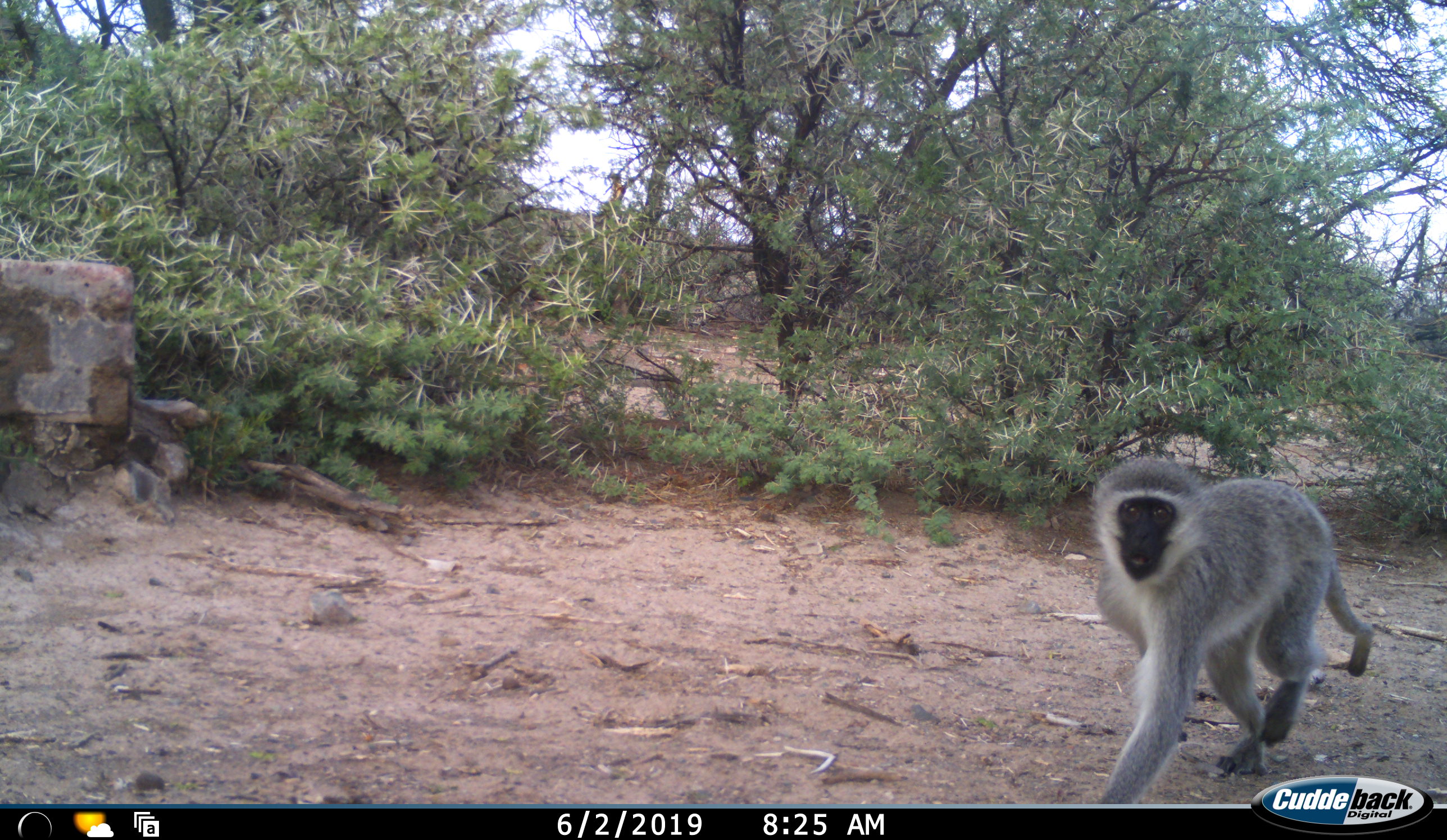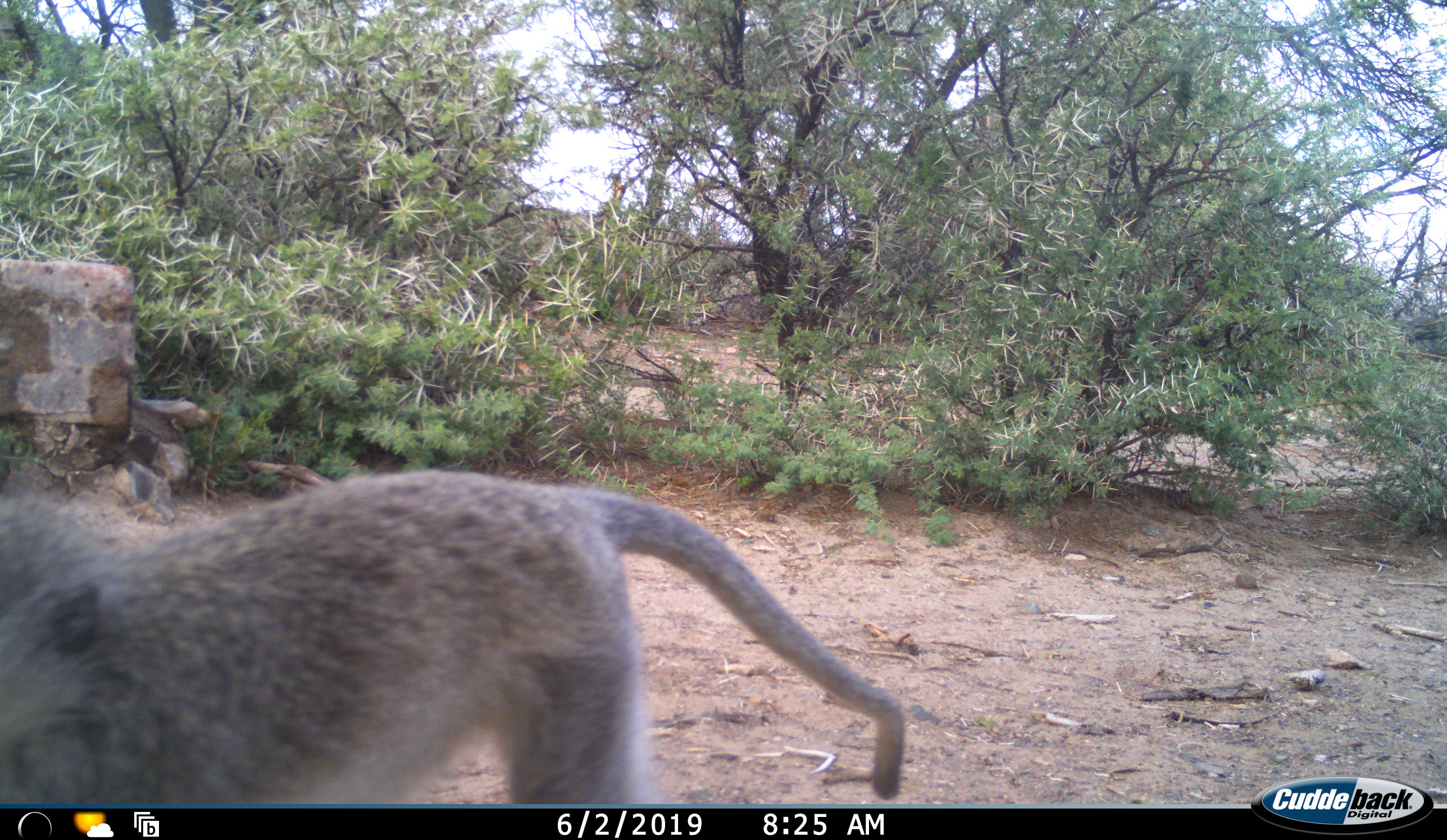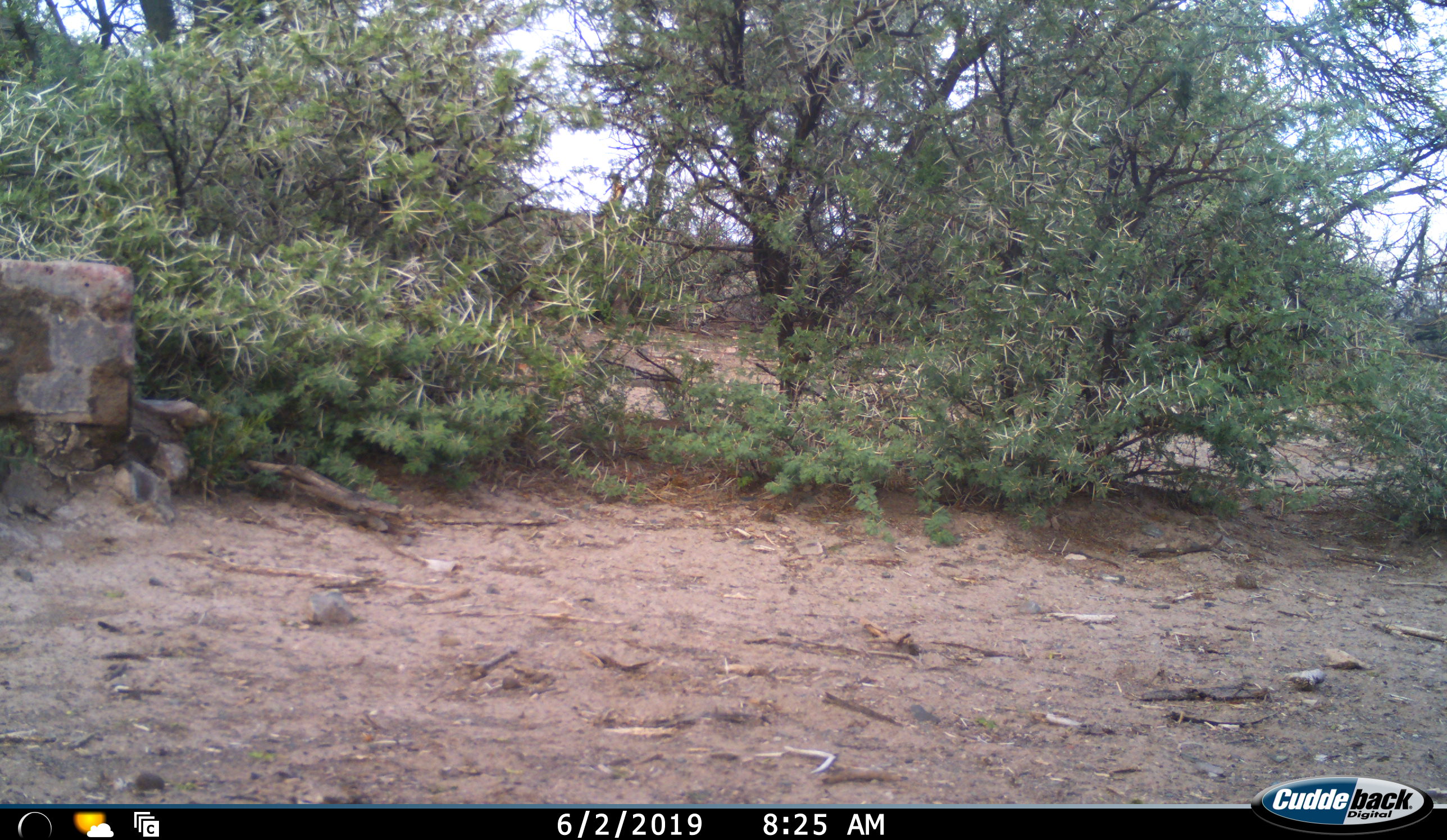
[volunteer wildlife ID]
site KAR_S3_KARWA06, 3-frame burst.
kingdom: Animalia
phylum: Chordata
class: Mammalia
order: Primates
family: Cercopithecidae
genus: Chlorocebus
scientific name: Chlorocebus pygerythrus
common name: vervet monkey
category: monkeyvervet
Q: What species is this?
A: Monkeyvervet (vervet monkey) (Chlorocebus pygerythrus).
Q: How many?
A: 1.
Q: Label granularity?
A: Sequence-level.